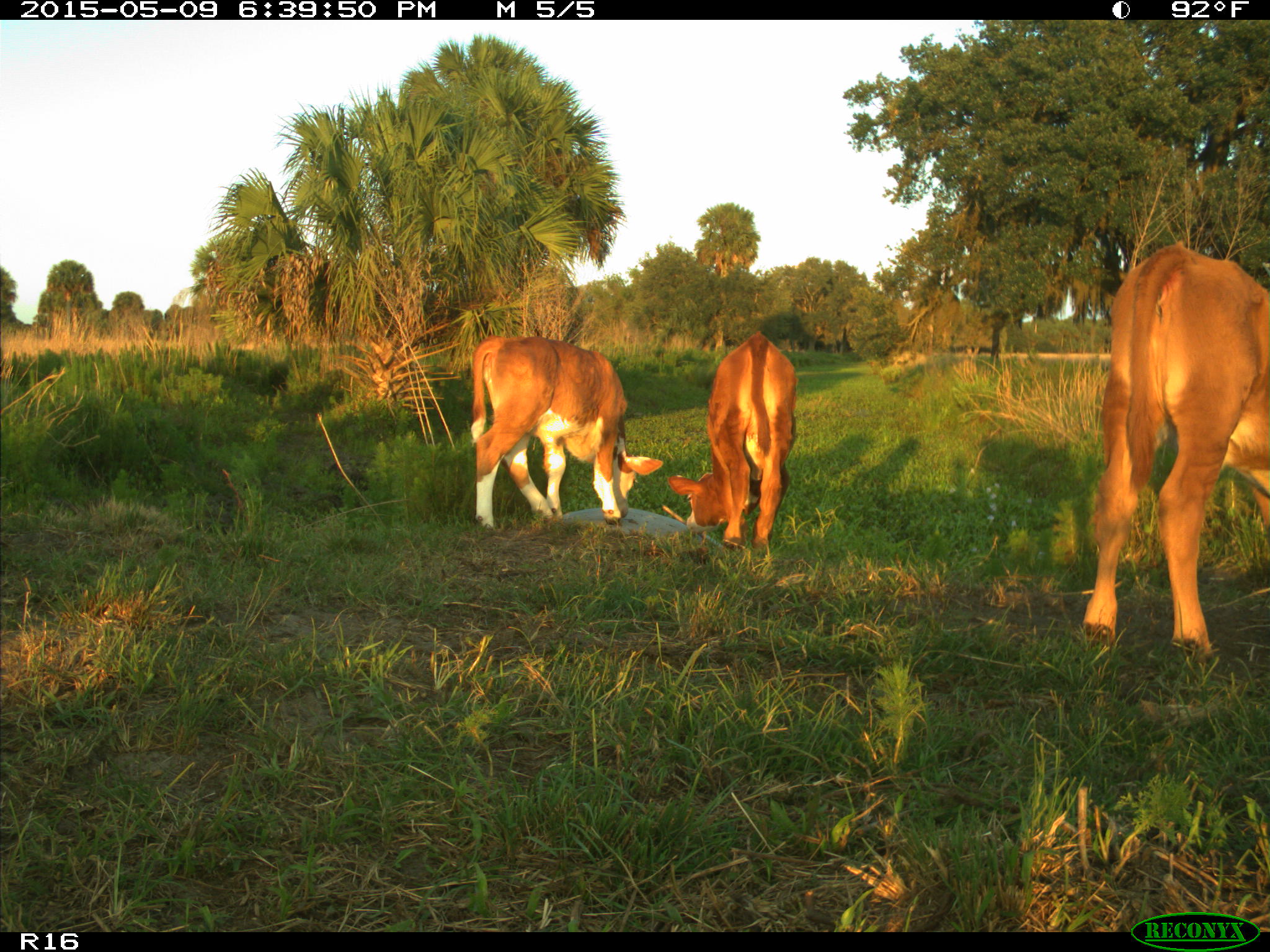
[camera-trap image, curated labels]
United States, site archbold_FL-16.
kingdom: Animalia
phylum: Chordata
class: Mammalia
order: Artiodactyla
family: Bovidae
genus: Bos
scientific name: Bos taurus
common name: domestic cow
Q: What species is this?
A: Bos taurus (domestic cow).